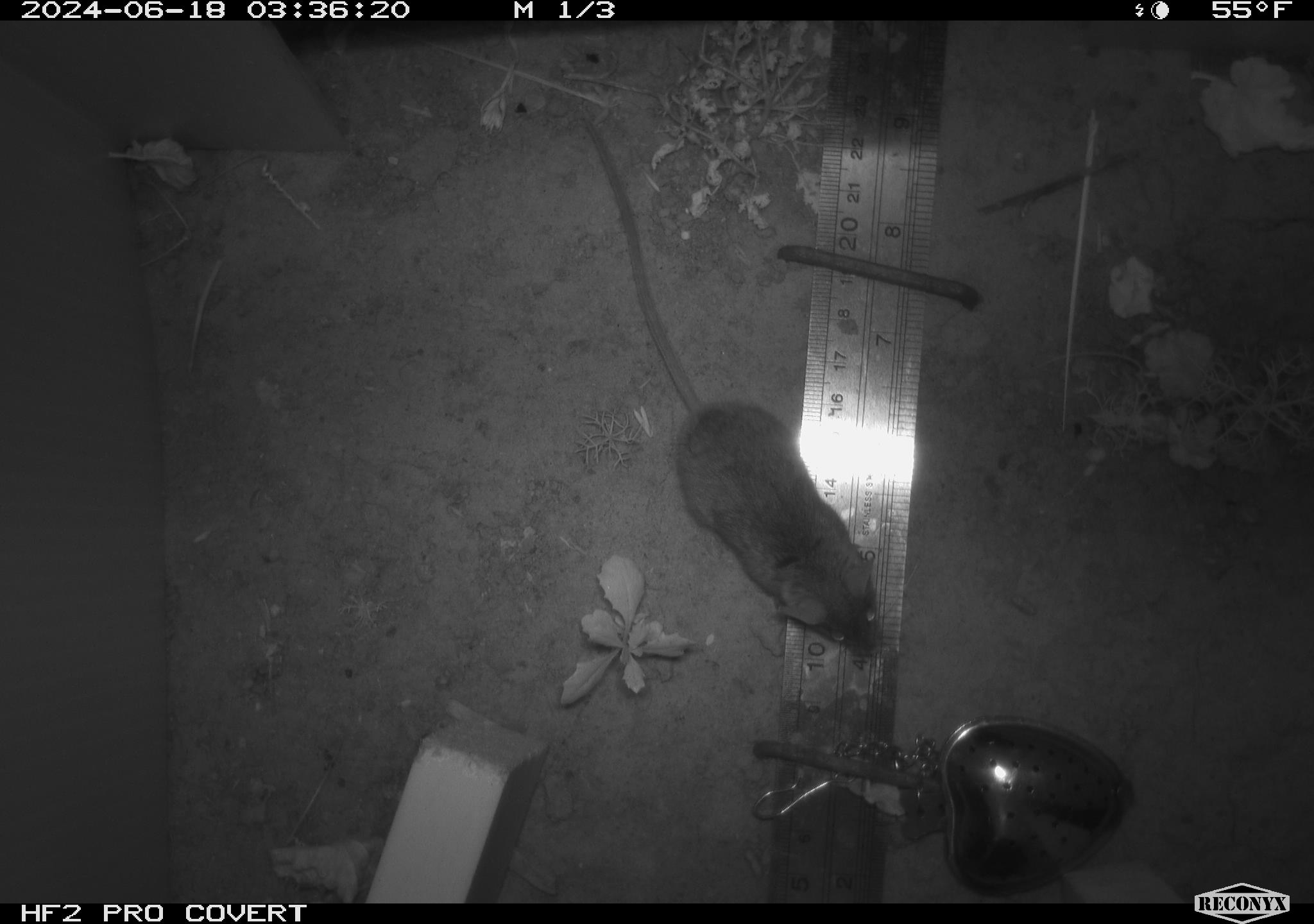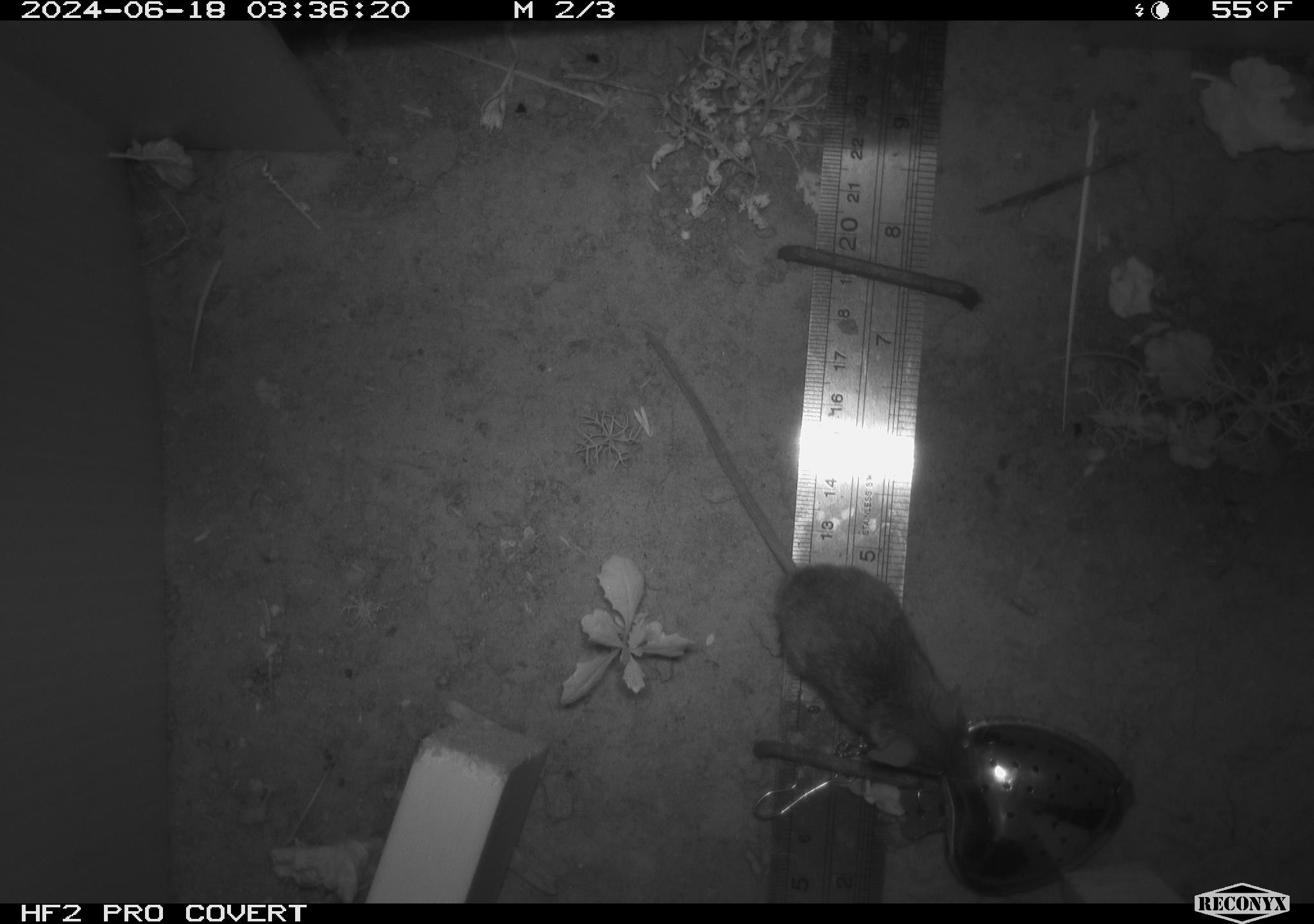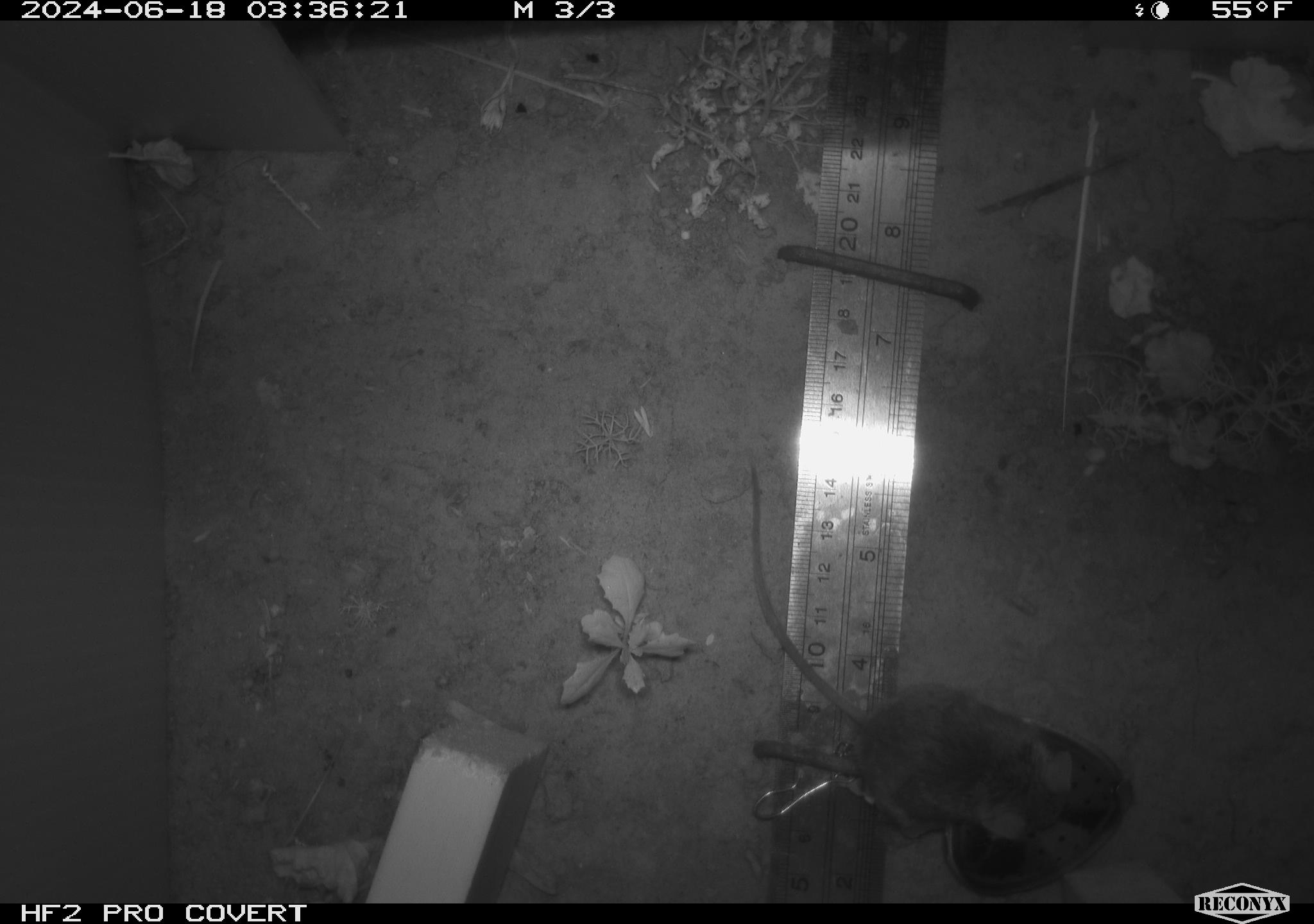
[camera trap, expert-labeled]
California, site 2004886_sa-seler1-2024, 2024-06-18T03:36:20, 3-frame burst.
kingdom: Animalia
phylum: Chordata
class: Mammalia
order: Rodentia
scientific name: Rodentia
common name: mouse species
Mouse species (Rodentia).